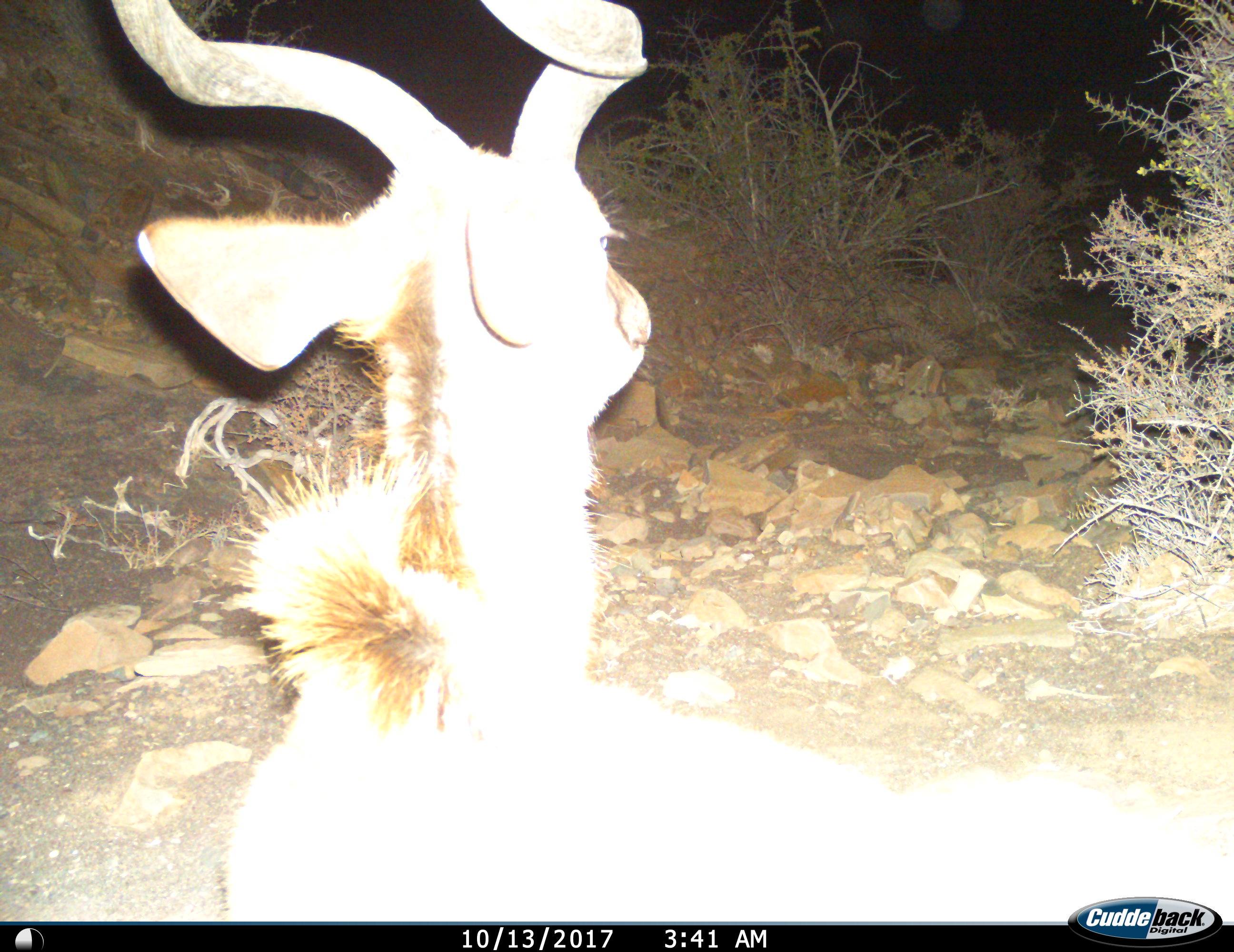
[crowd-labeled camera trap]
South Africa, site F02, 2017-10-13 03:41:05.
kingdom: Animalia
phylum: Chordata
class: Mammalia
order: Artiodactyla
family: Bovidae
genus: Tragelaphus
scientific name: Tragelaphus strepsiceros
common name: greater kudu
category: kudu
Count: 1.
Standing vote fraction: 56%.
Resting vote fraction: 44%.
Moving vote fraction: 0%.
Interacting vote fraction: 0%.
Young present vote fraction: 0%.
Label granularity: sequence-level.